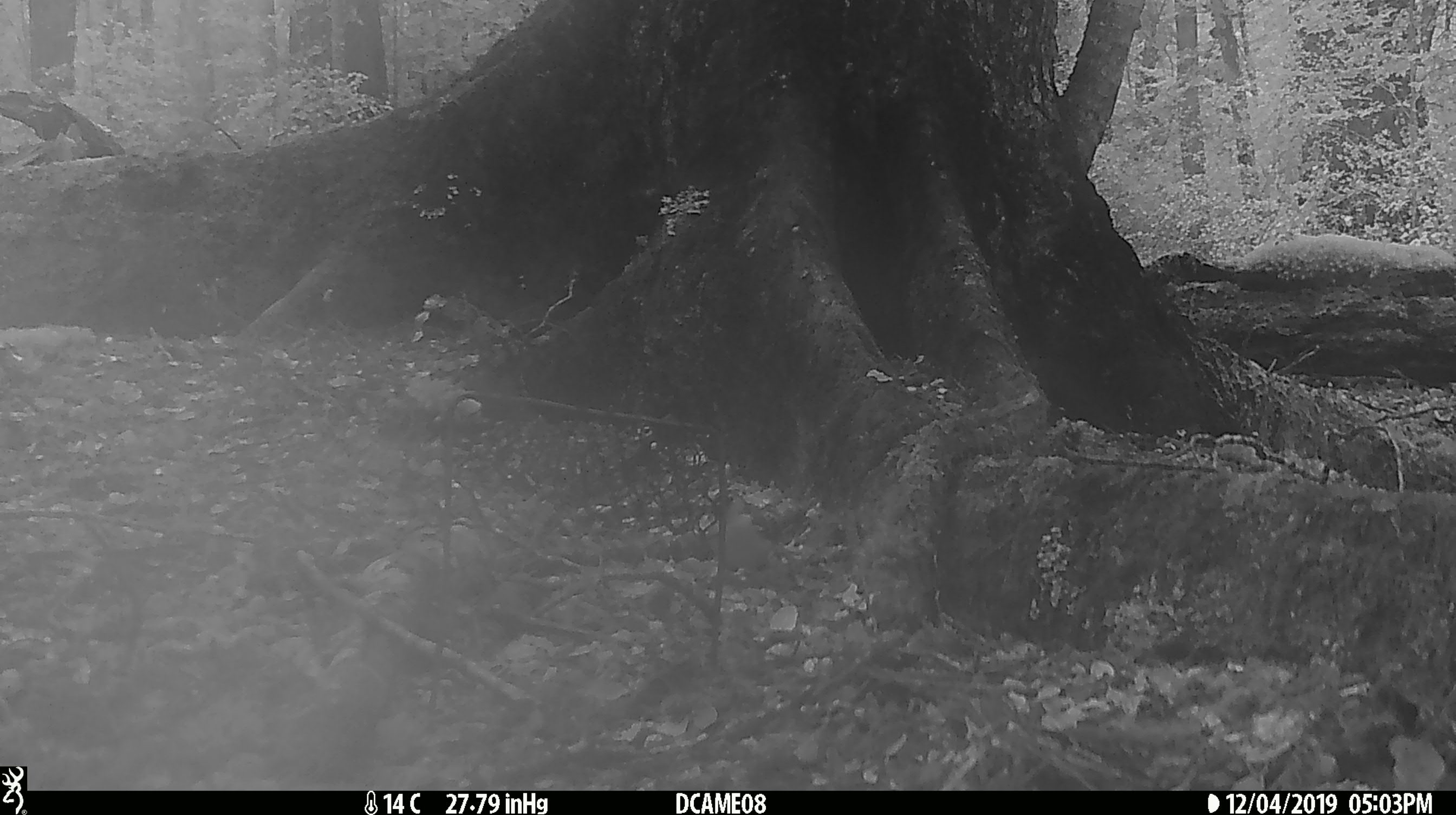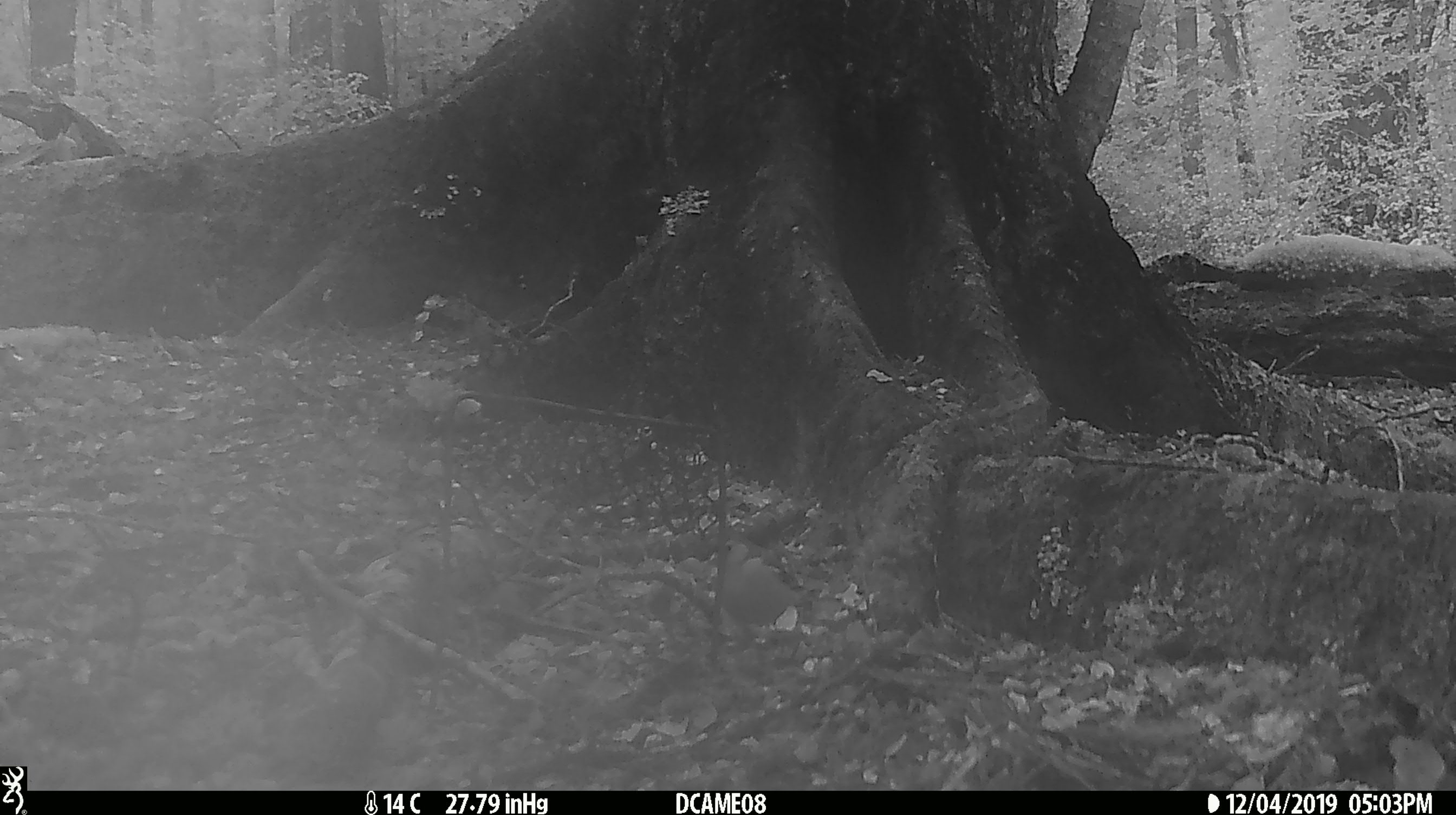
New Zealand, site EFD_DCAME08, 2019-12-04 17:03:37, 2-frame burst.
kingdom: Animalia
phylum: Chordata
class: Aves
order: Passeriformes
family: Fringillidae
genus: Fringilla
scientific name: Fringilla coelebs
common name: common chaffinch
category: chaffinch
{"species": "chaffinch (common chaffinch) (Fringilla coelebs)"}